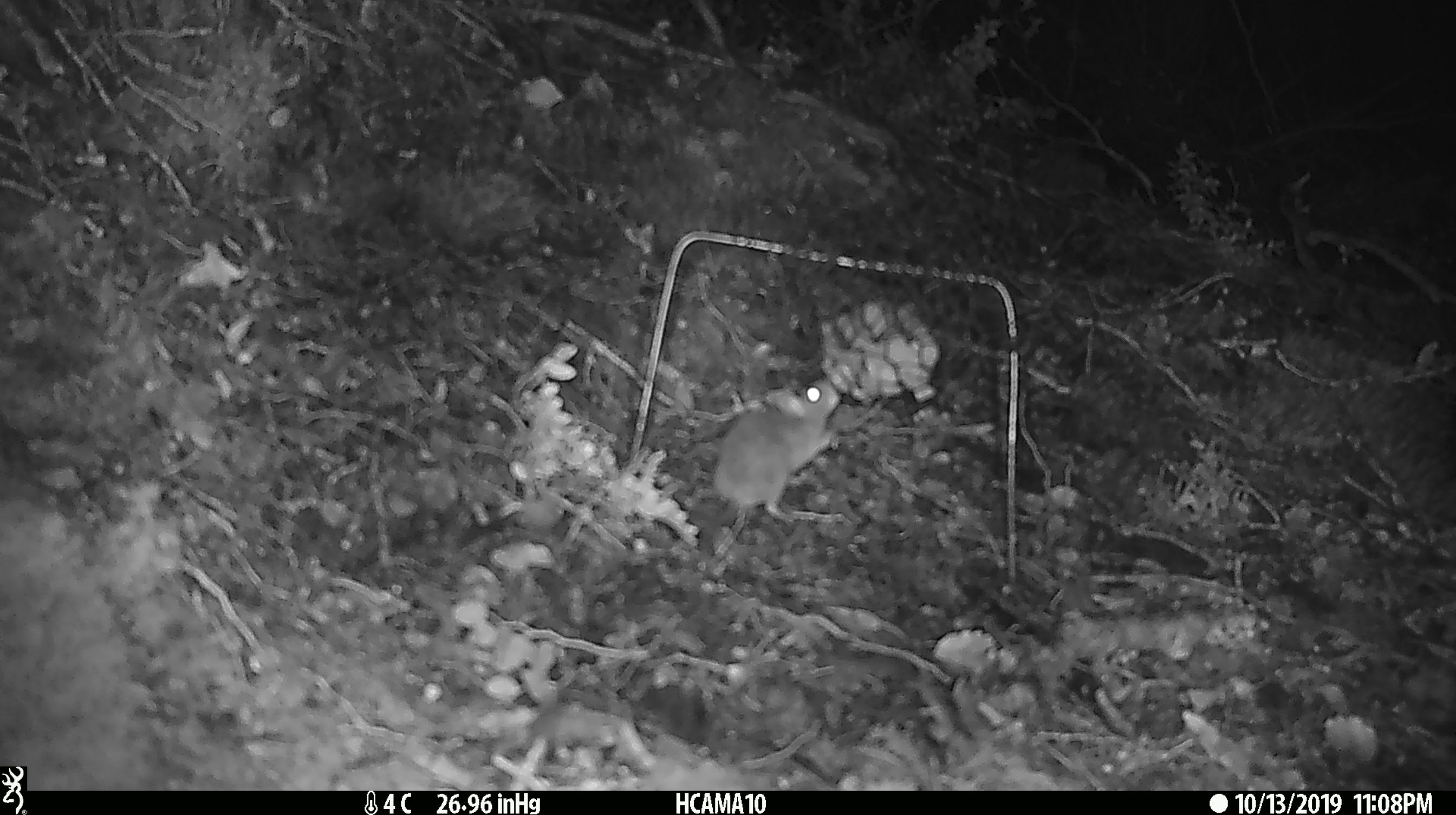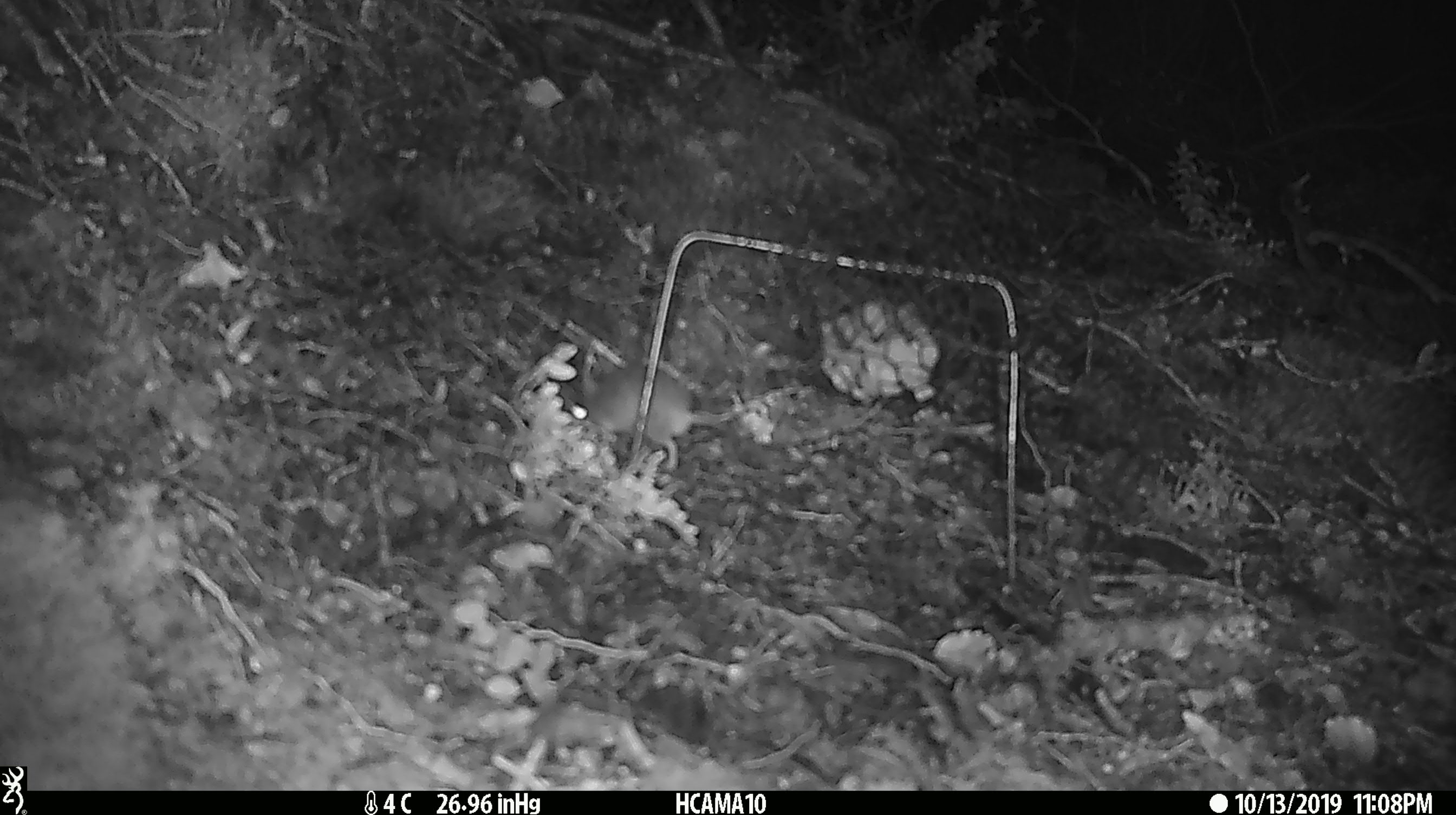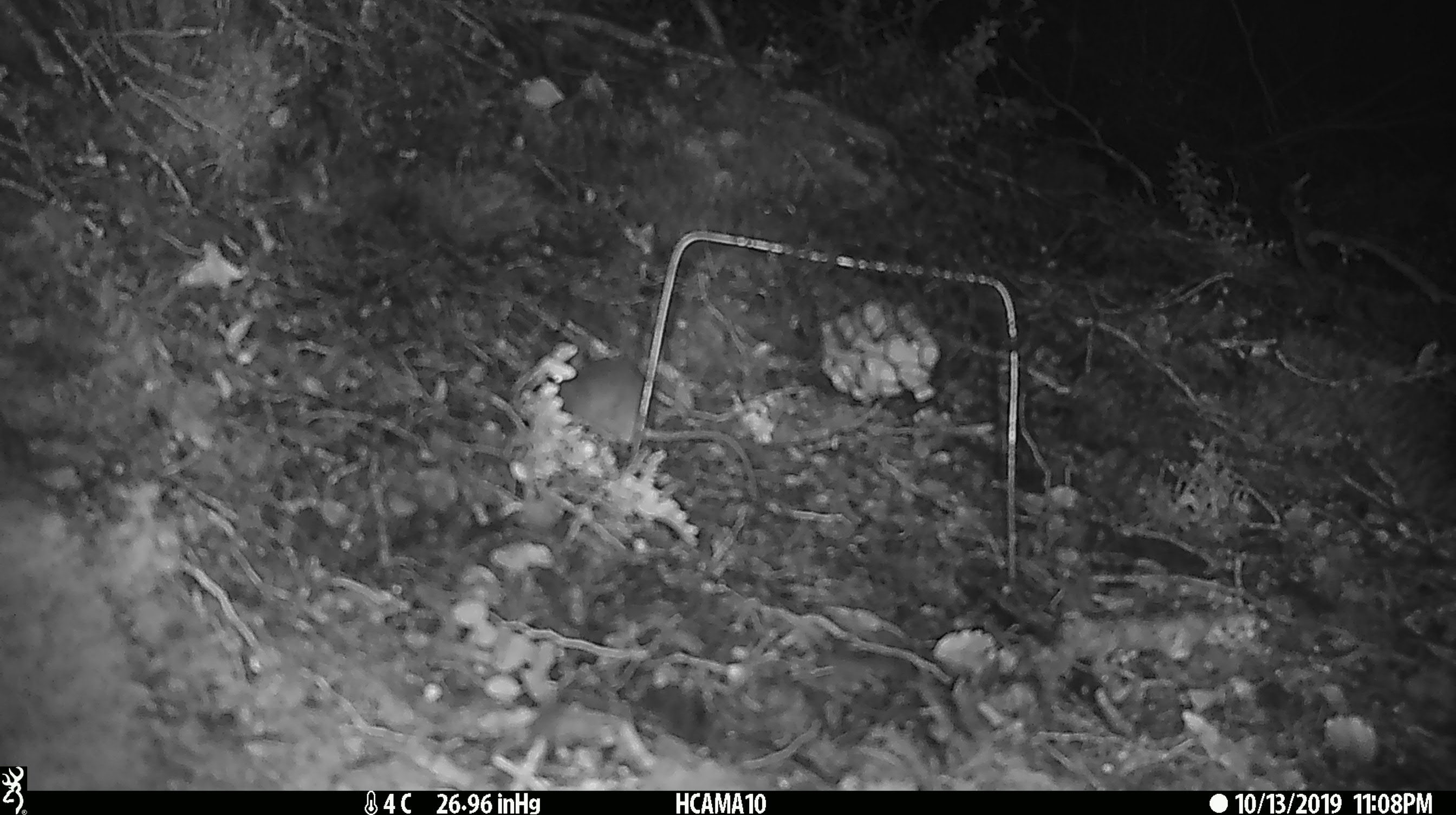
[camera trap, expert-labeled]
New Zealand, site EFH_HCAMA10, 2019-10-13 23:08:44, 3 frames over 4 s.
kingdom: Animalia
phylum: Chordata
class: Mammalia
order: Rodentia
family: Muridae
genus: Mus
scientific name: Mus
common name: mouse